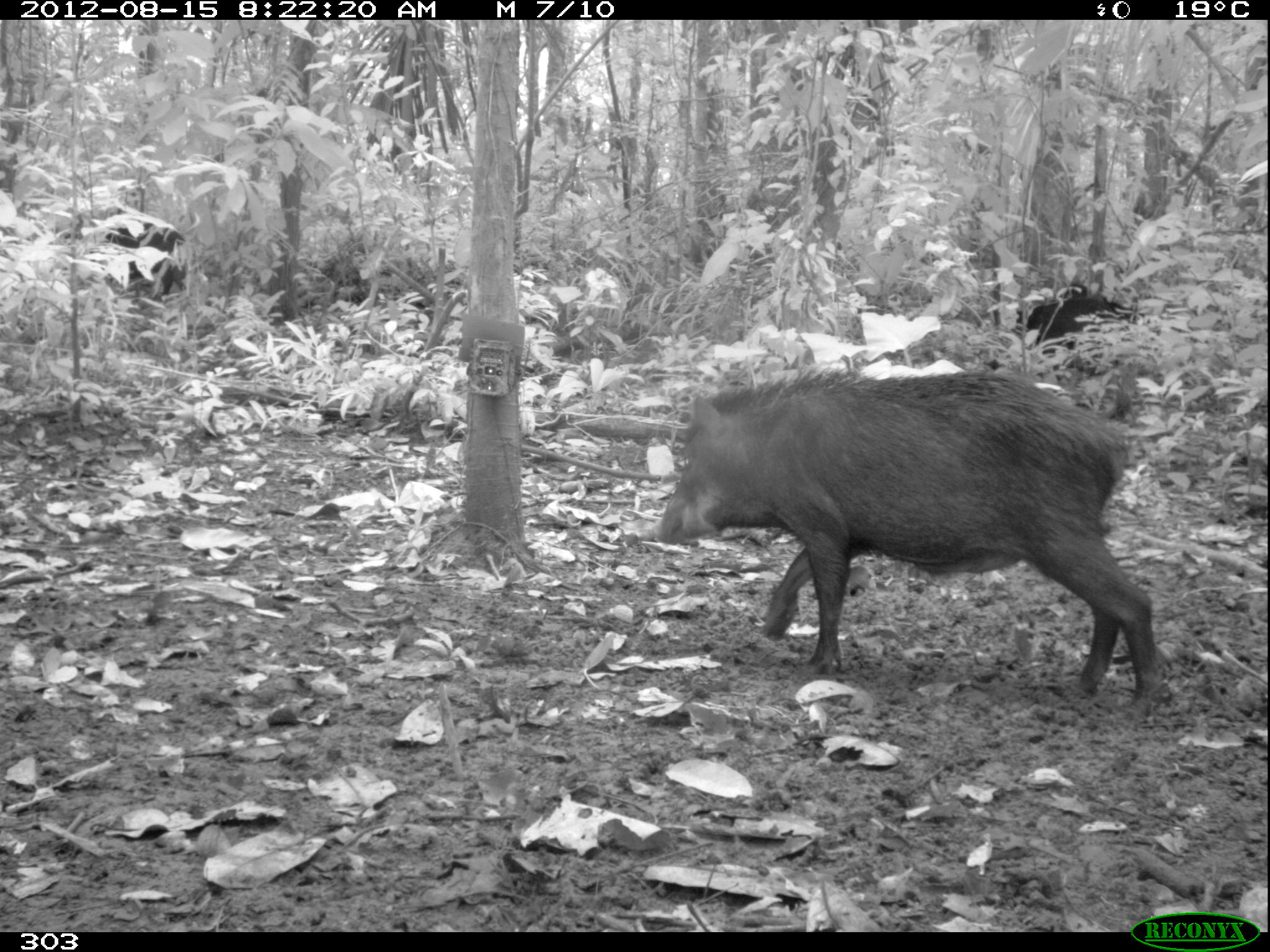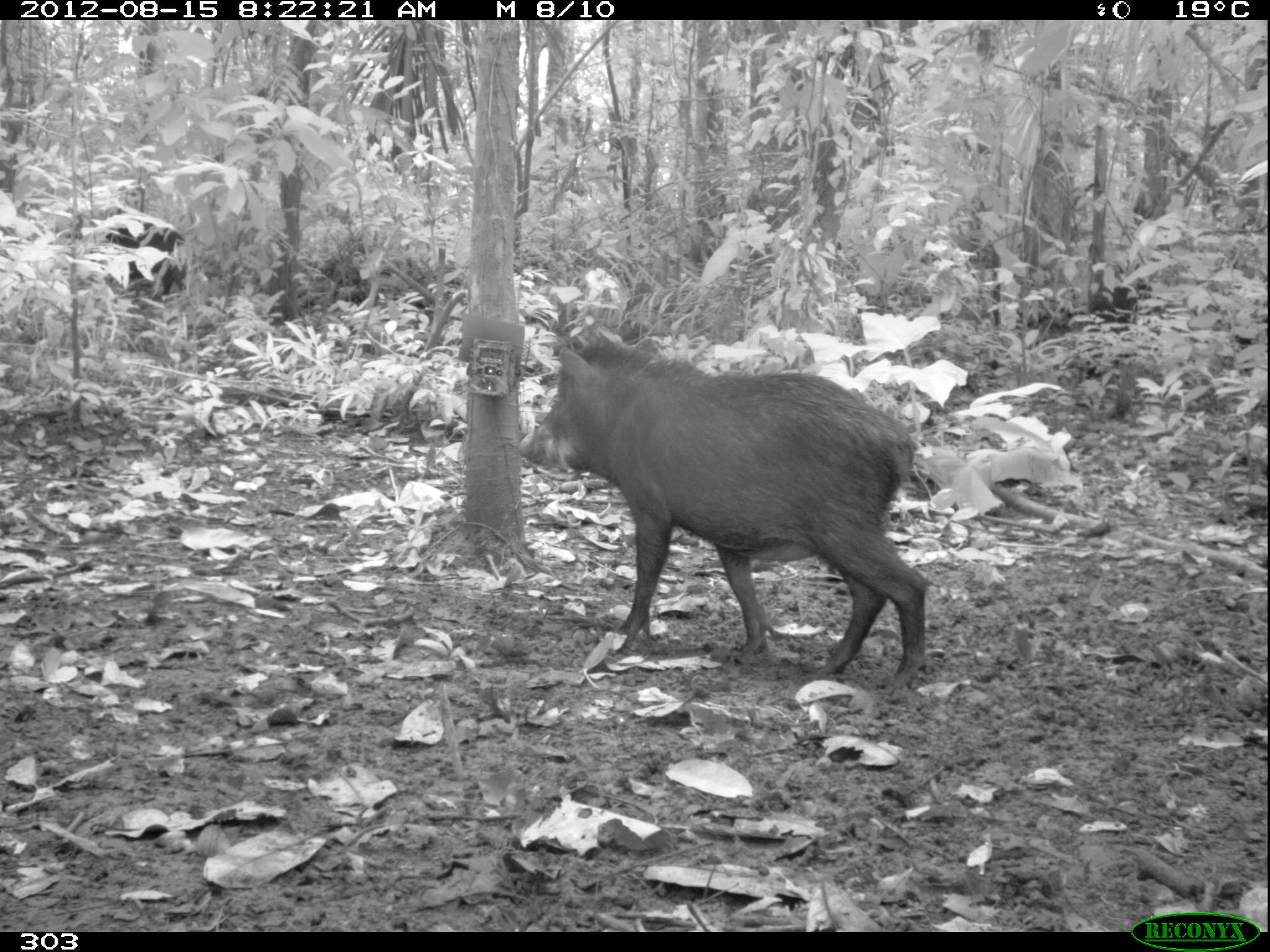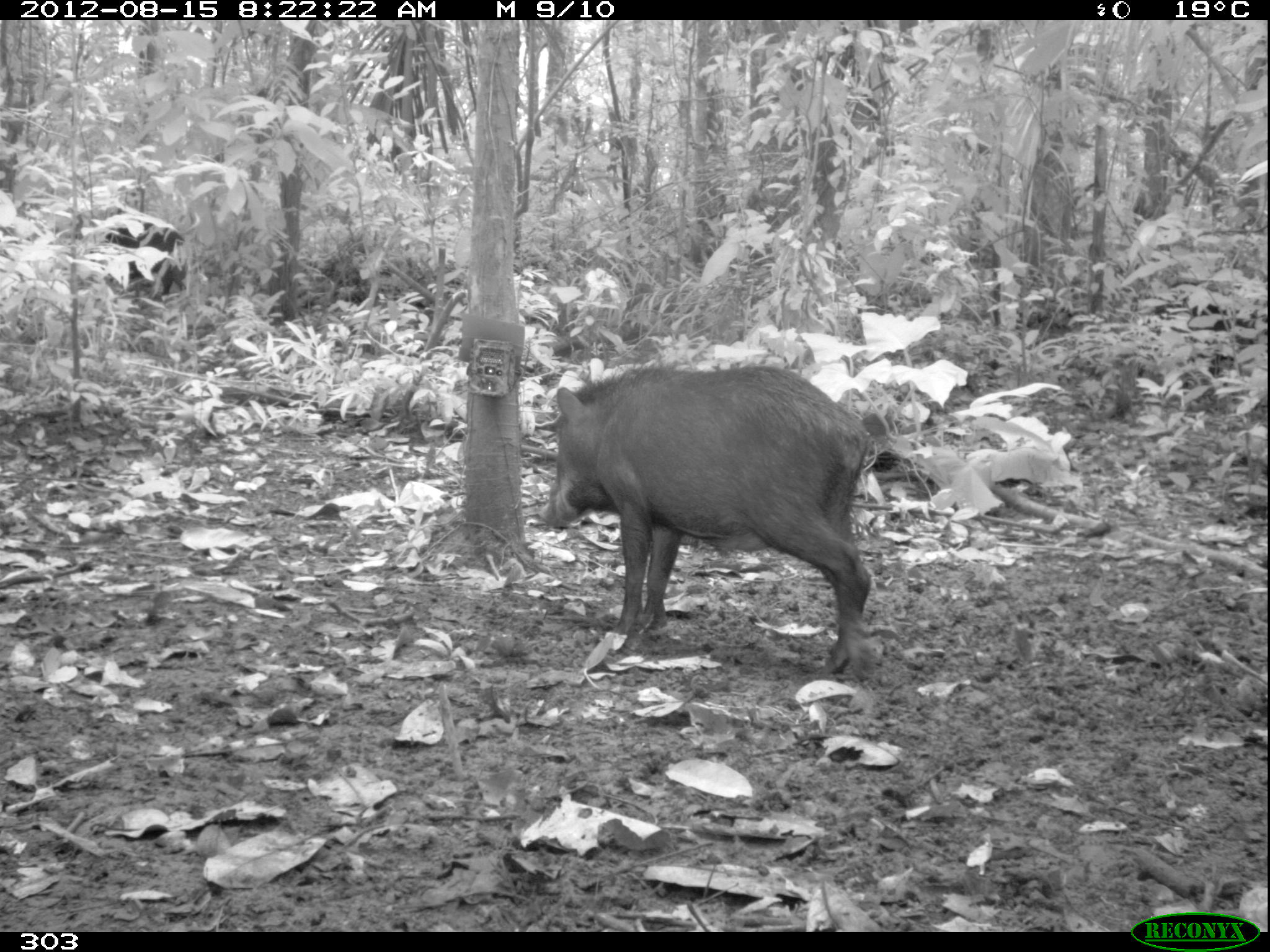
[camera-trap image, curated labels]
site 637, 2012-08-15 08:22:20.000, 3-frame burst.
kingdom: Animalia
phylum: Chordata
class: Mammalia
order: Artiodactyla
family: Tayassuidae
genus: Tayassu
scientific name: Tayassu pecari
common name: white-lipped peccary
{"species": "Tayassu pecari (white-lipped peccary)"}